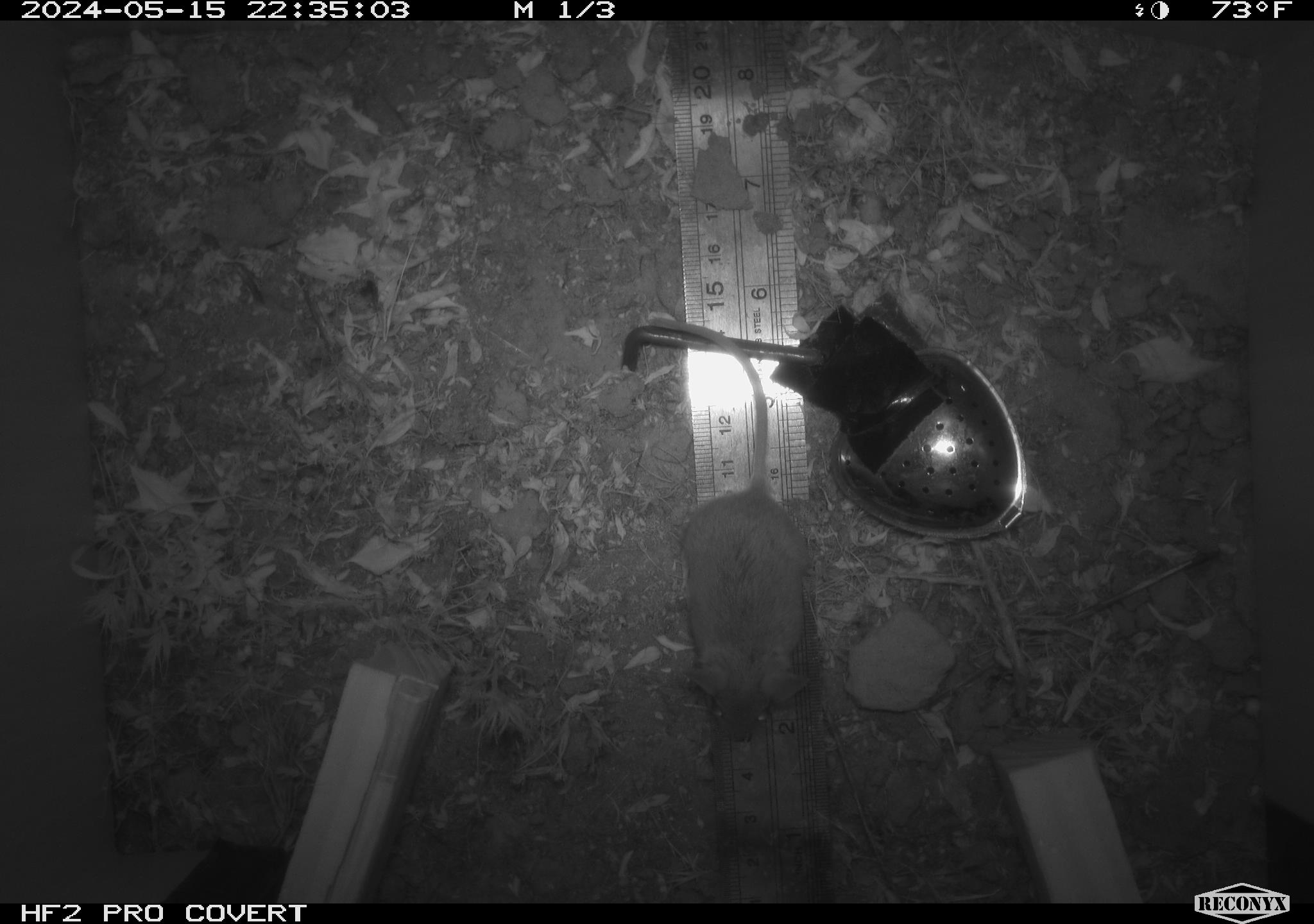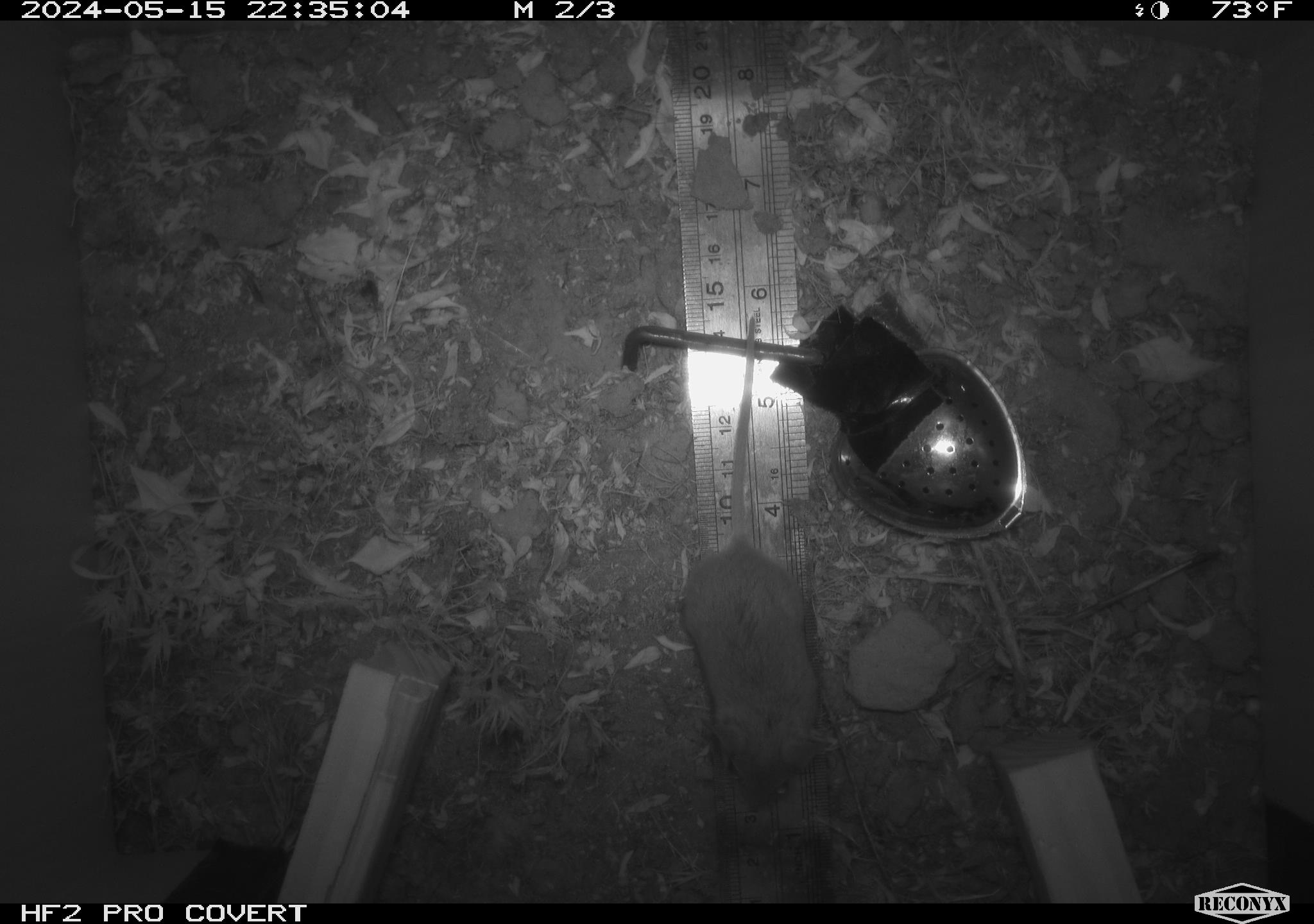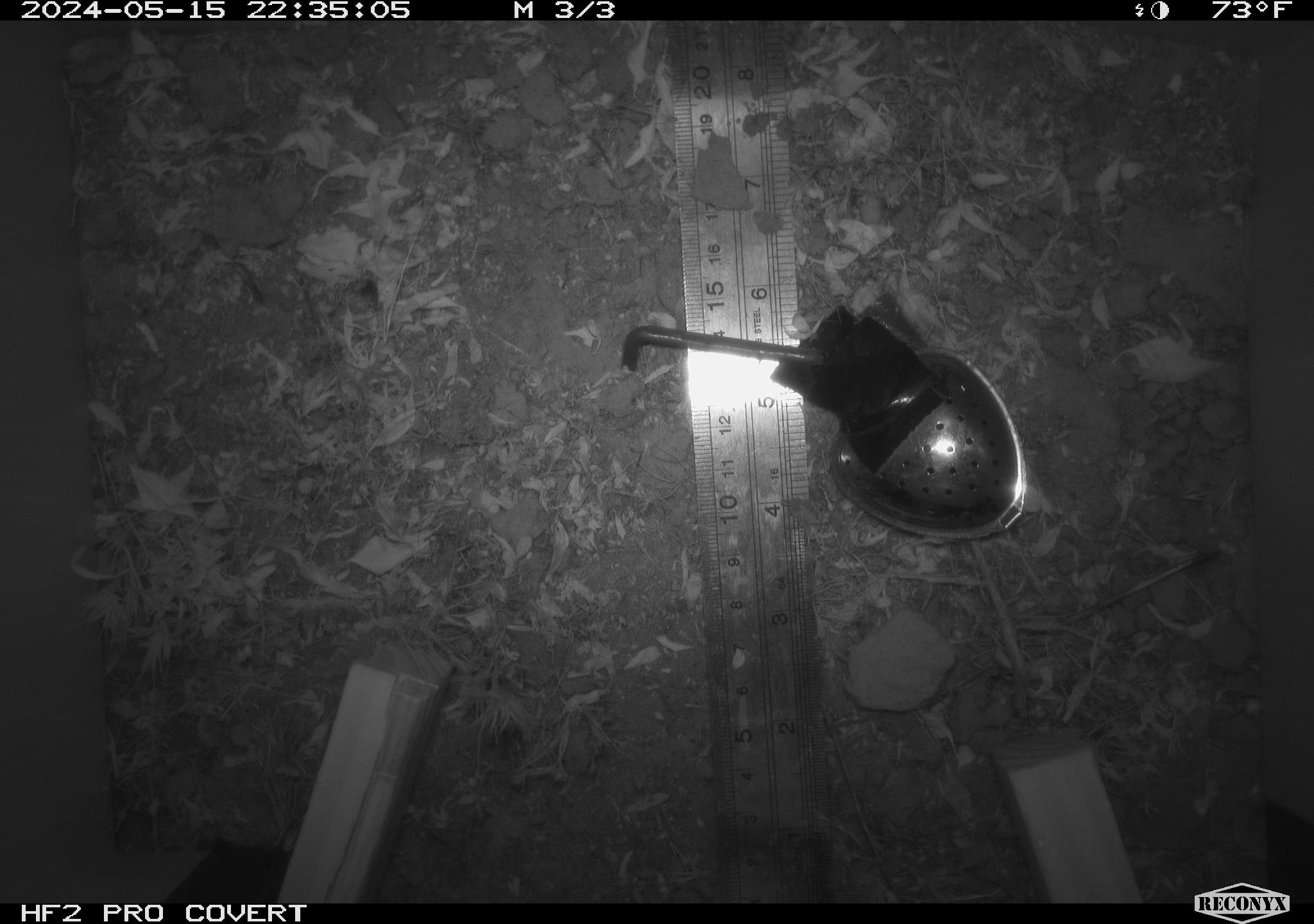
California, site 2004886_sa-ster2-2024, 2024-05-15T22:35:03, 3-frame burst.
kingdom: Animalia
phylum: Chordata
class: Mammalia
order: Rodentia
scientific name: Rodentia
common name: mouse species